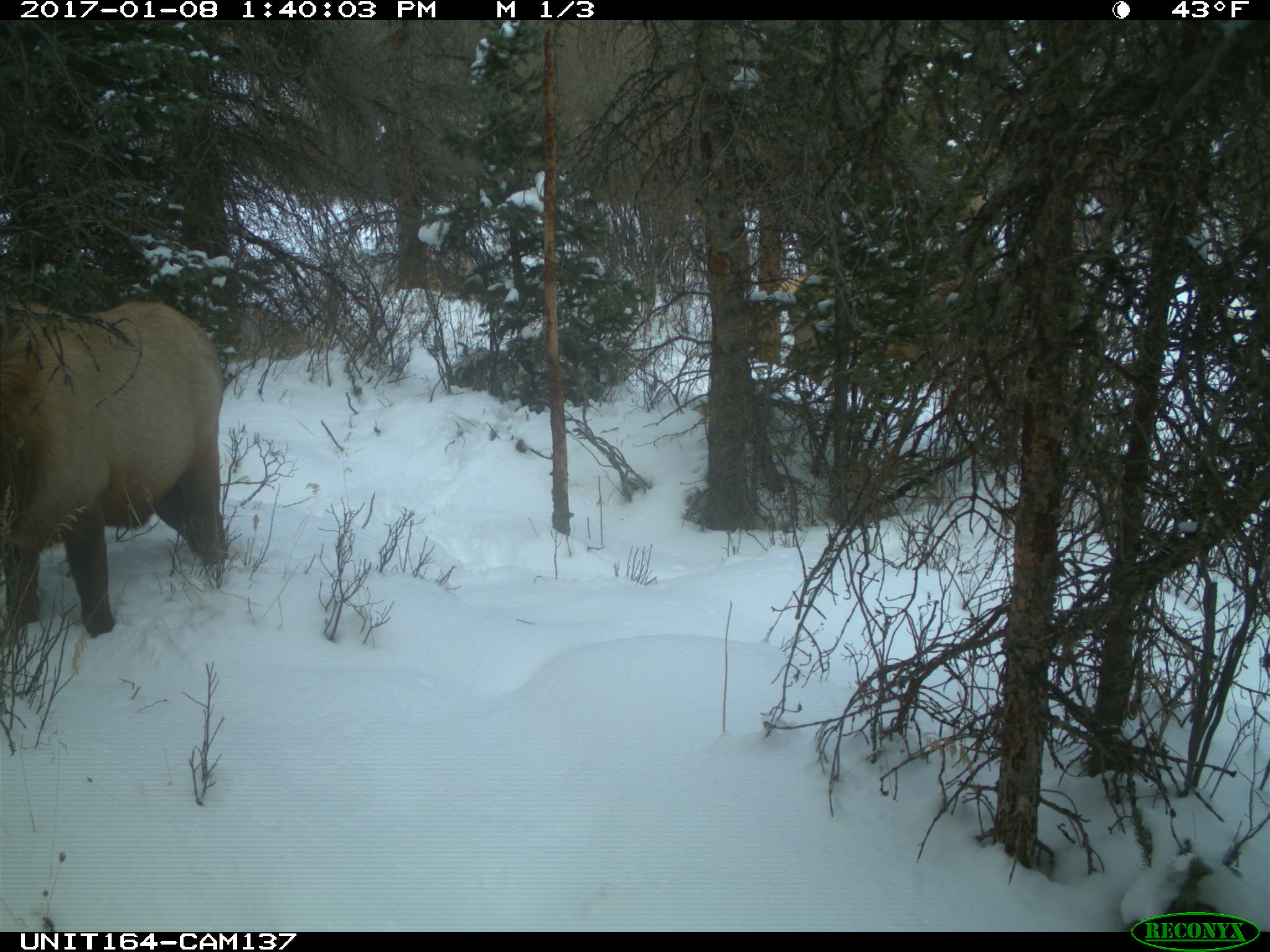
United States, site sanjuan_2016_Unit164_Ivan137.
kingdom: Animalia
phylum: Chordata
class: Mammalia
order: Artiodactyla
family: Cervidae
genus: Cervus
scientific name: Cervus elaphus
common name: red deer